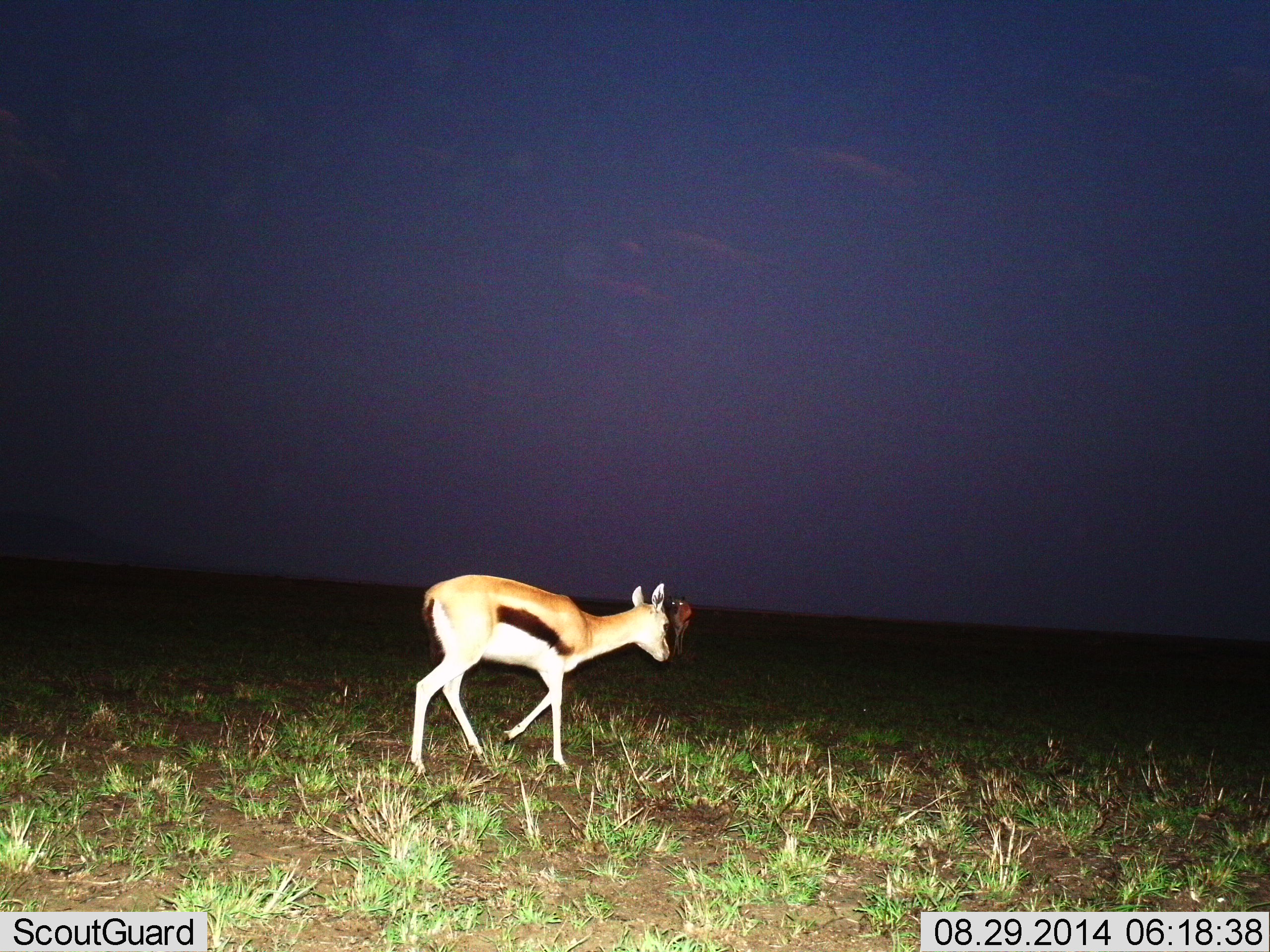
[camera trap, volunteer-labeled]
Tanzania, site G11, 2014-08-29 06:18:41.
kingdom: Animalia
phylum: Chordata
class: Mammalia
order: Artiodactyla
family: Bovidae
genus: Eudorcas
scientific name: Eudorcas thomsonii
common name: thomson's gazelle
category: gazellethomsons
Gazellethomsons (thomson's gazelle) (Eudorcas thomsonii), count 2. Behavior (volunteer vote fractions): standing 30%, resting 0%, moving 90%, interacting 0%. Young present (vote fraction): 0%. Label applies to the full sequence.